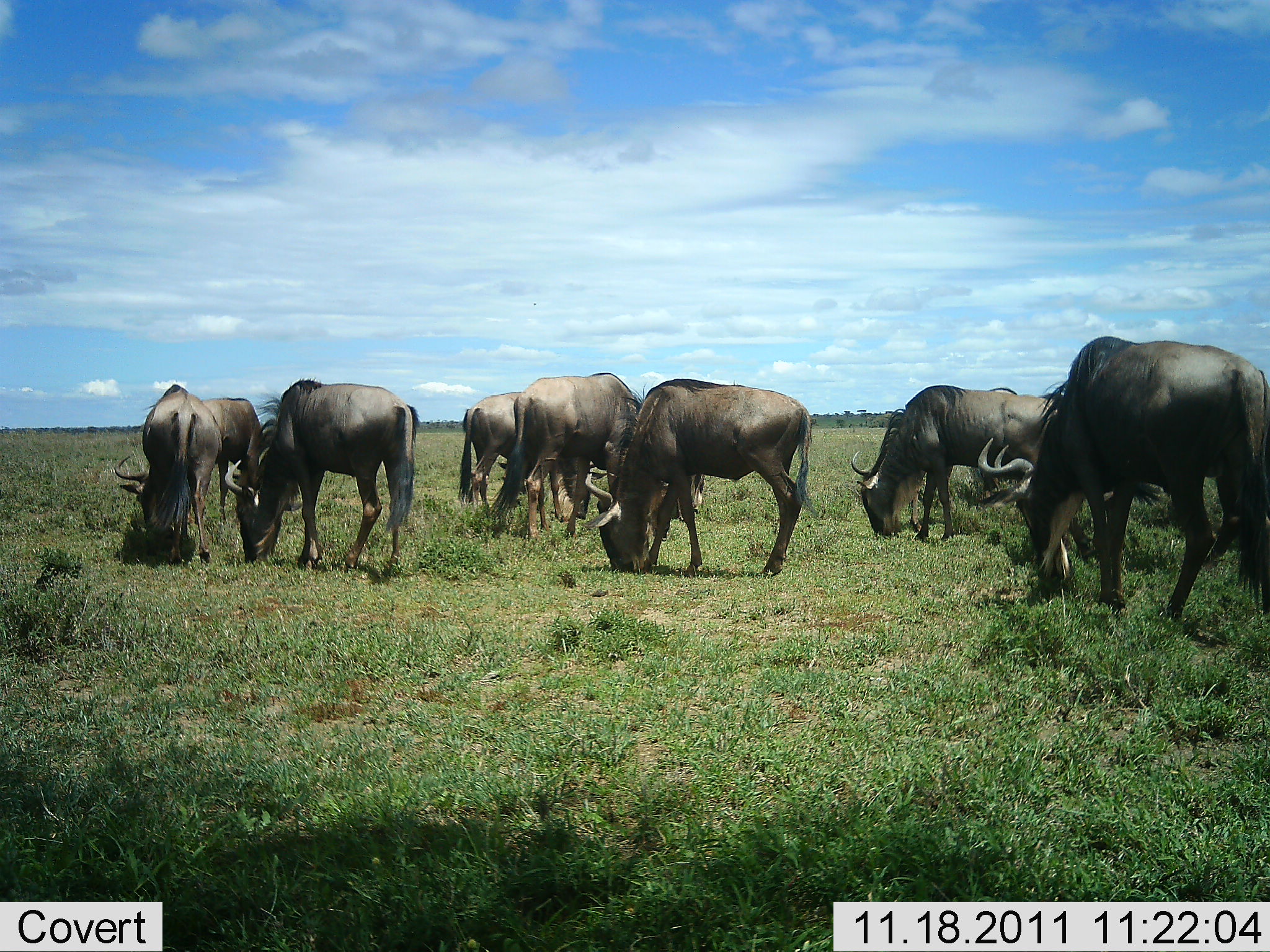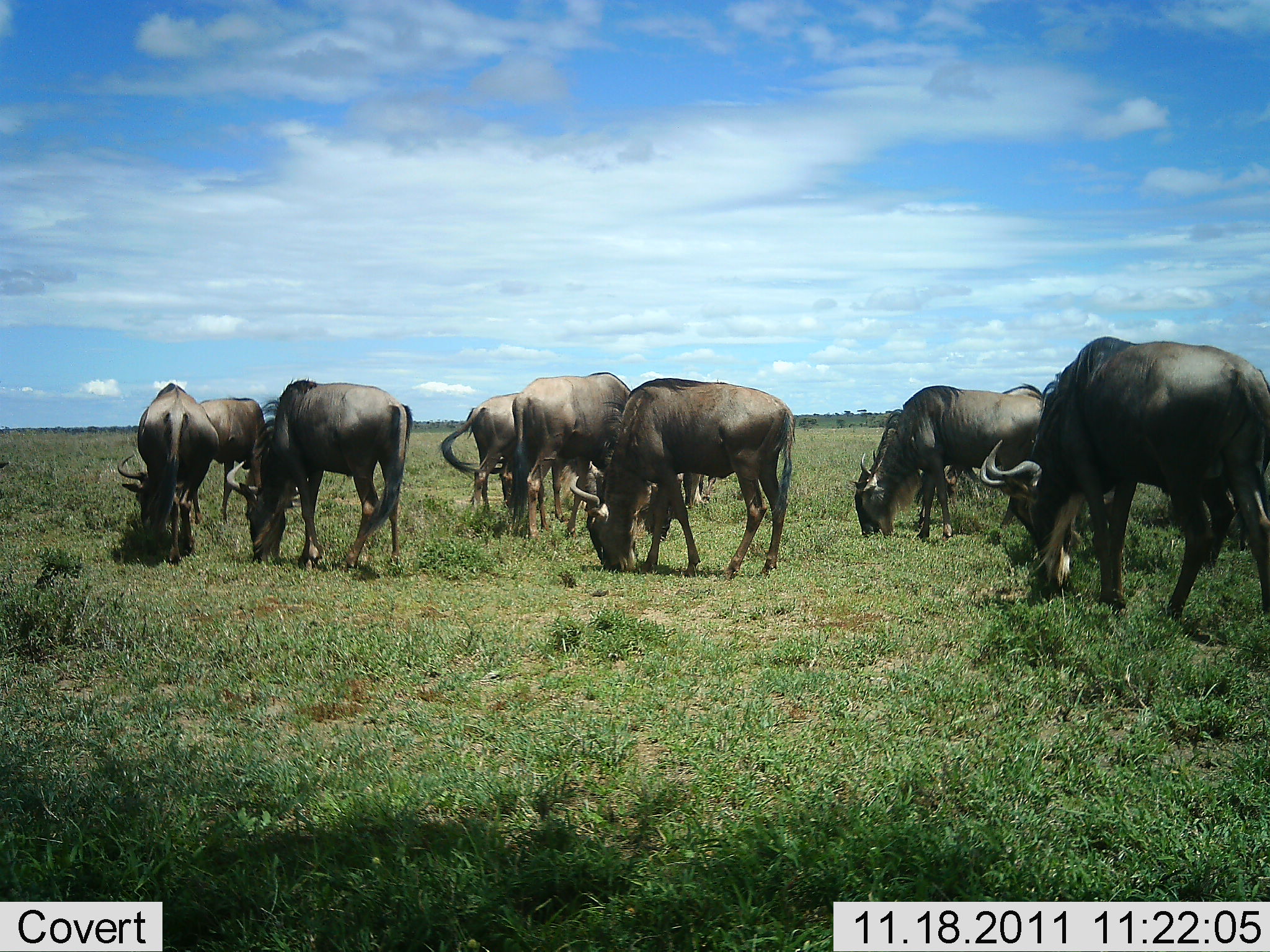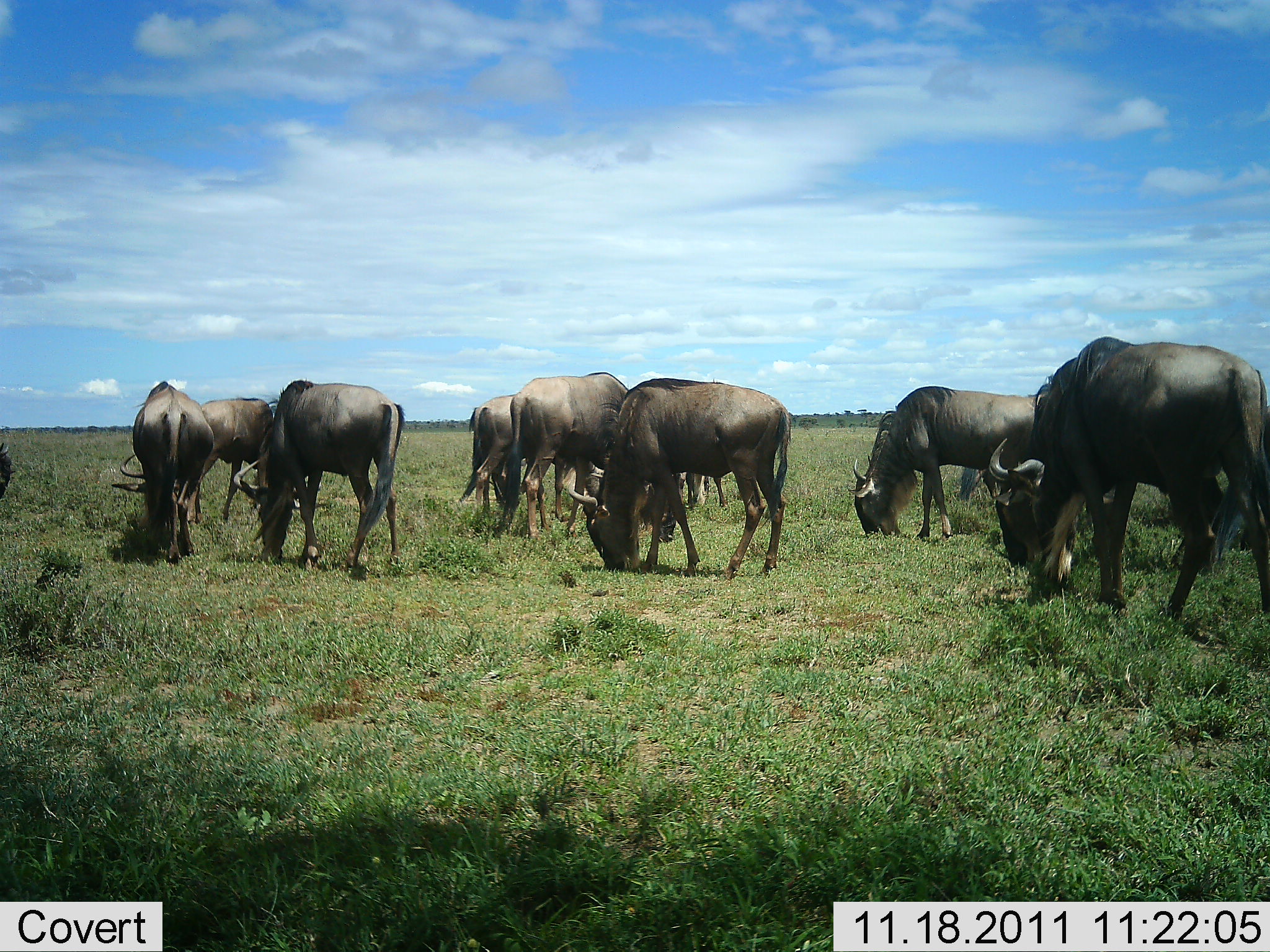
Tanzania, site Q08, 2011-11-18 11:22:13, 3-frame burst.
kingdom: Animalia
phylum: Chordata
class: Mammalia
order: Artiodactyla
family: Bovidae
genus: Connochaetes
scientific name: Connochaetes taurinus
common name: blue wildebeest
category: wildebeest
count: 8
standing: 9%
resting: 0%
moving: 18%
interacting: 0%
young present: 0%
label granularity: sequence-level